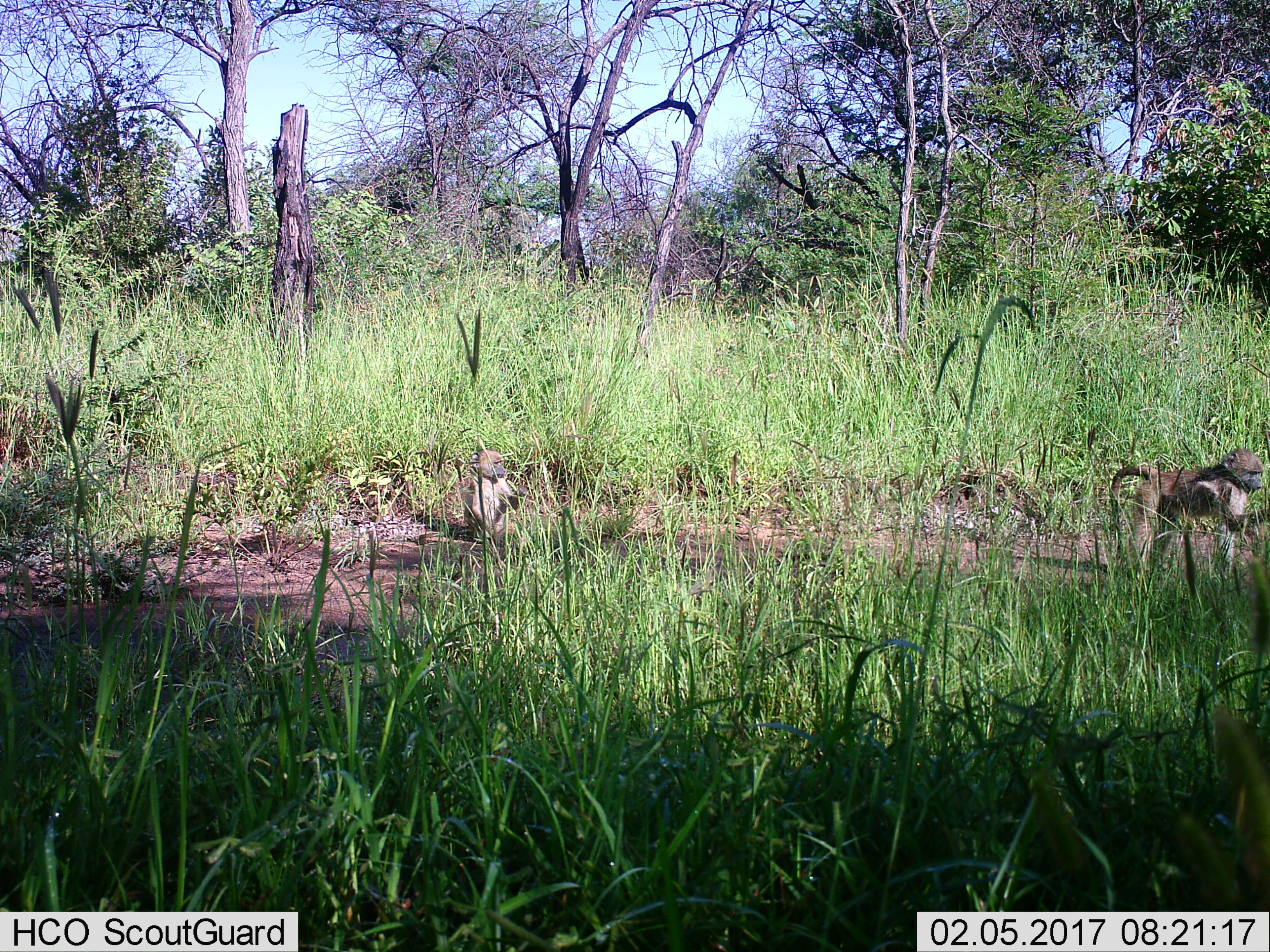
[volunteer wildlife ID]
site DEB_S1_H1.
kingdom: Animalia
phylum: Chordata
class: Mammalia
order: Primates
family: Cercopithecidae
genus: Papio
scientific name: Papio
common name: baboon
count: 2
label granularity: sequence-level